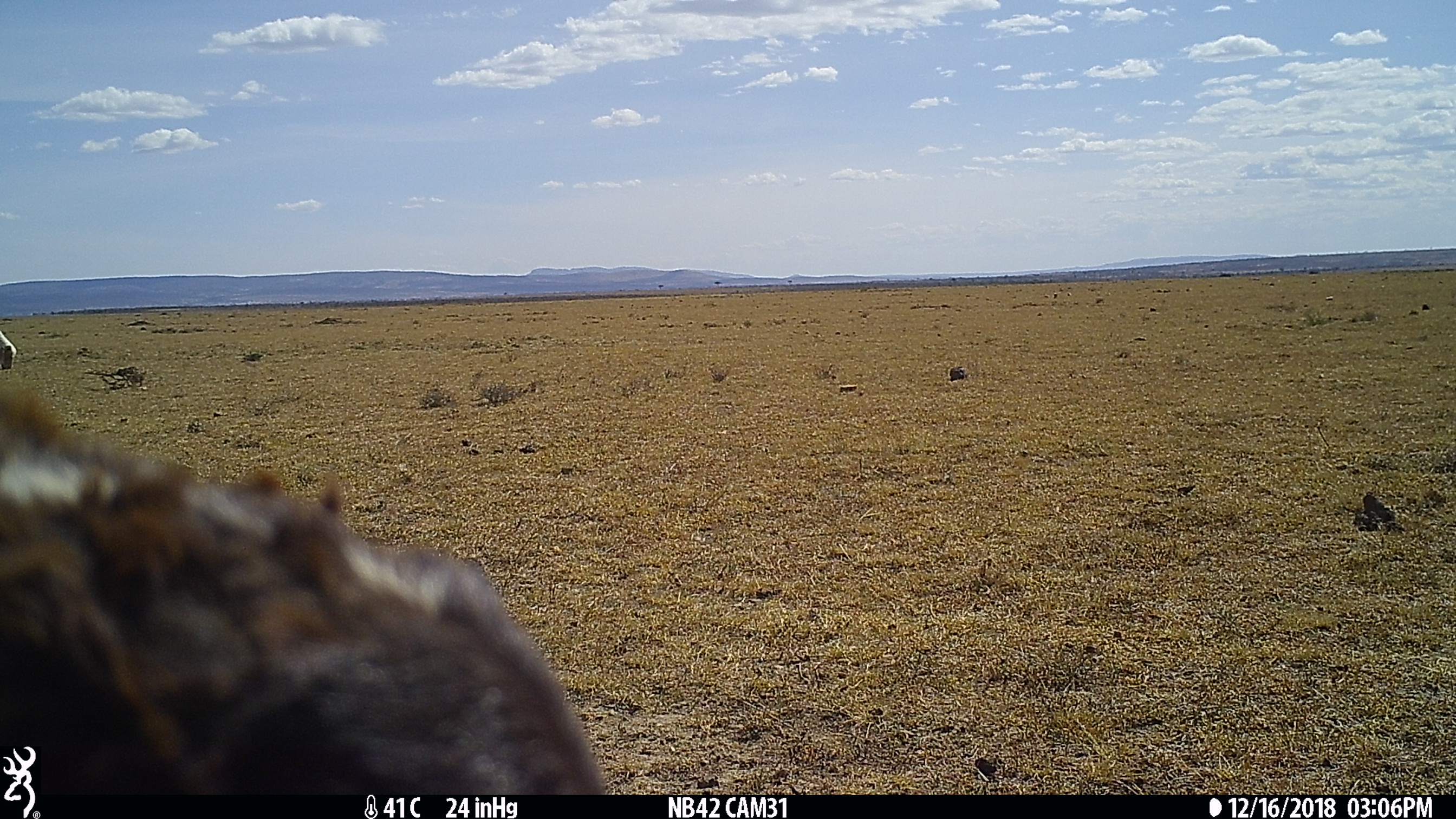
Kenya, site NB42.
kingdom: Animalia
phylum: Chordata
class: Mammalia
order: Artiodactyla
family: Bovidae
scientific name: Bovidae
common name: sheep or goat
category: shoat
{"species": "shoat (sheep or goat) (Bovidae)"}